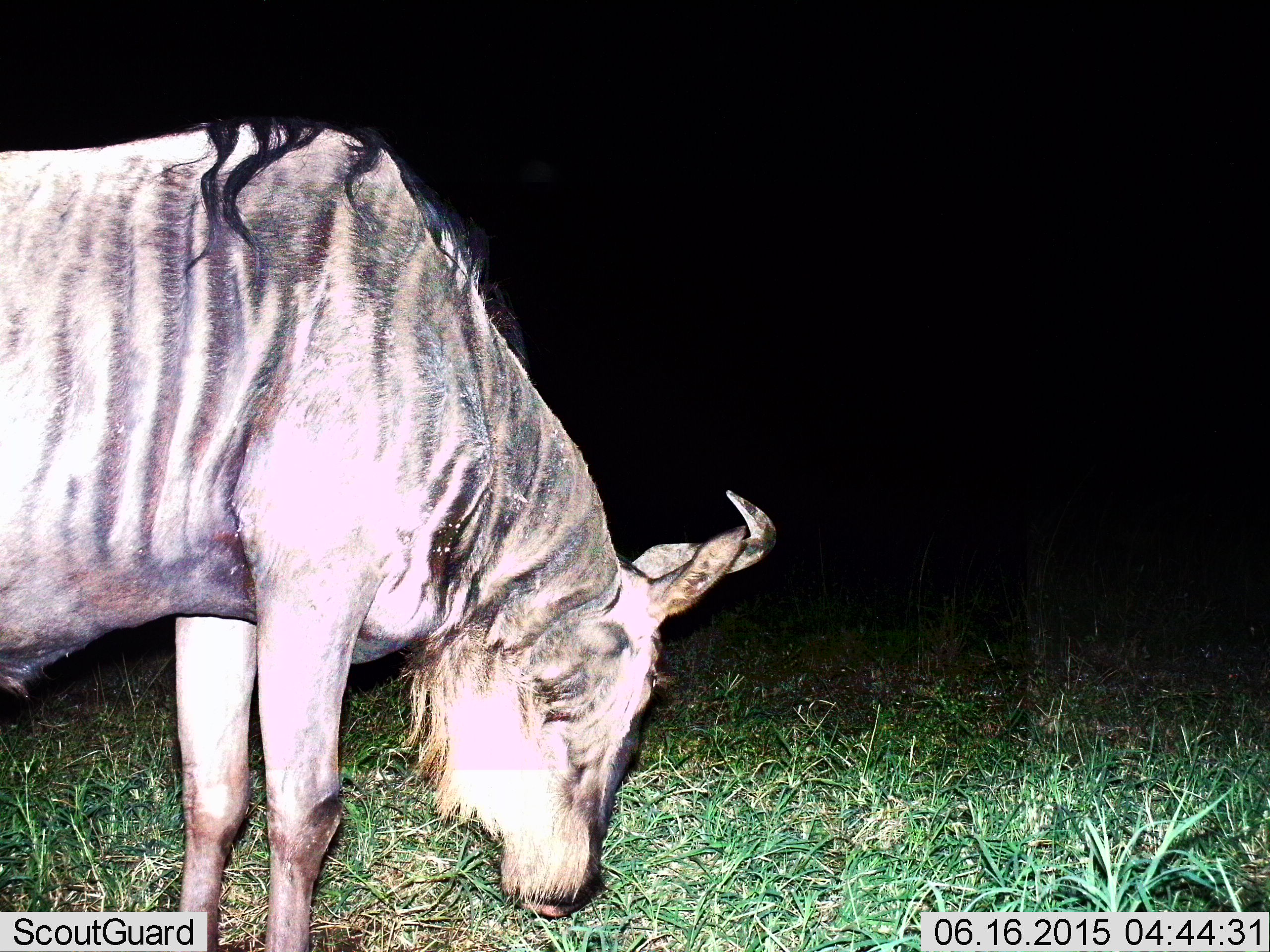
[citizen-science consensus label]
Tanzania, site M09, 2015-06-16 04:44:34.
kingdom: Animalia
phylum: Chordata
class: Mammalia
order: Artiodactyla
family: Bovidae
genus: Connochaetes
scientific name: Connochaetes taurinus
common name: blue wildebeest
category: wildebeest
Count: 1.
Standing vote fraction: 20%.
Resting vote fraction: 0%.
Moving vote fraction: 0%.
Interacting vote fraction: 0%.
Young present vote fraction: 0%.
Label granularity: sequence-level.